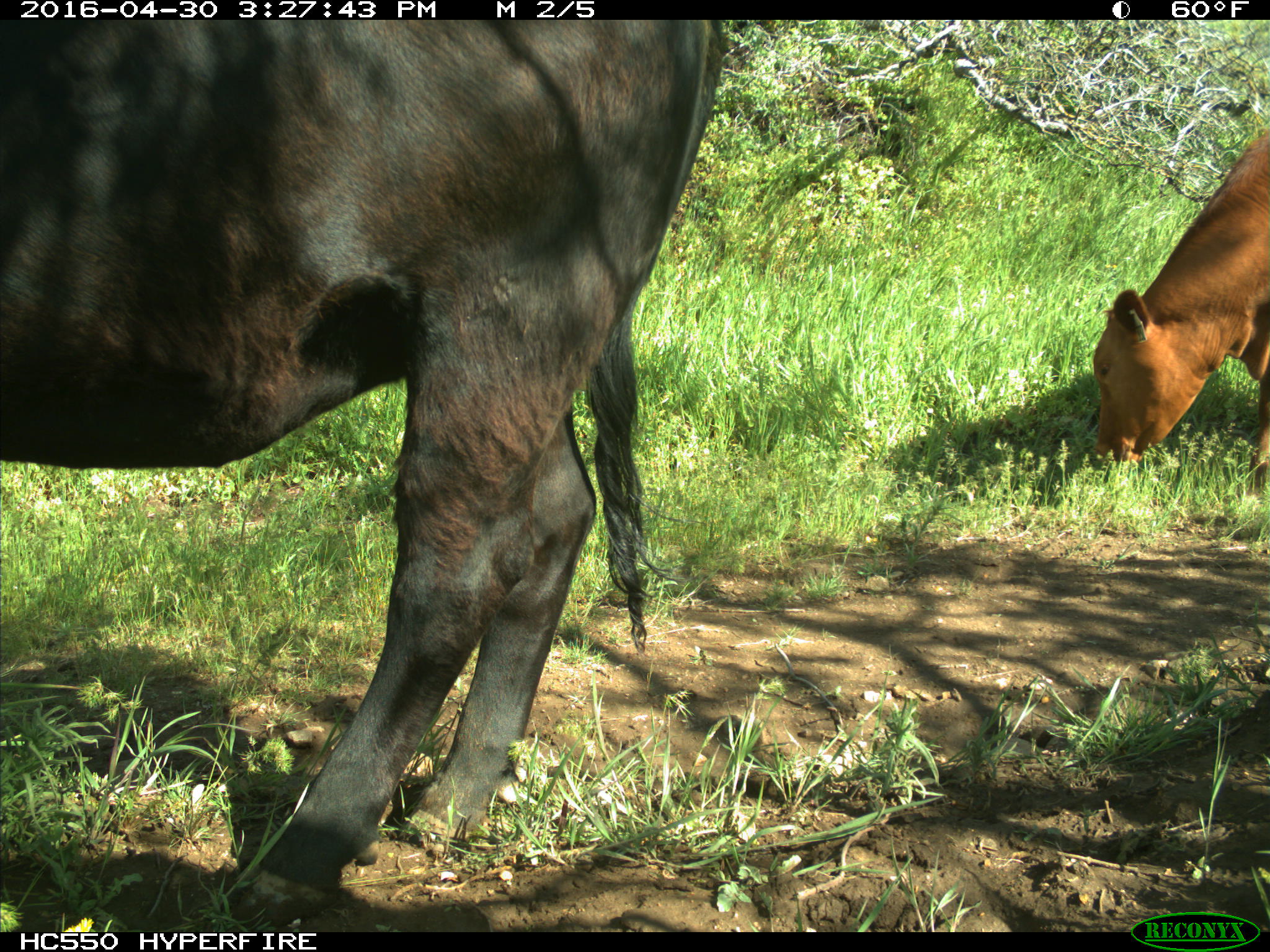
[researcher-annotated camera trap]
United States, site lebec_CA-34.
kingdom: Animalia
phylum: Chordata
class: Mammalia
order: Artiodactyla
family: Bovidae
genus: Bos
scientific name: Bos taurus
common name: domestic cow